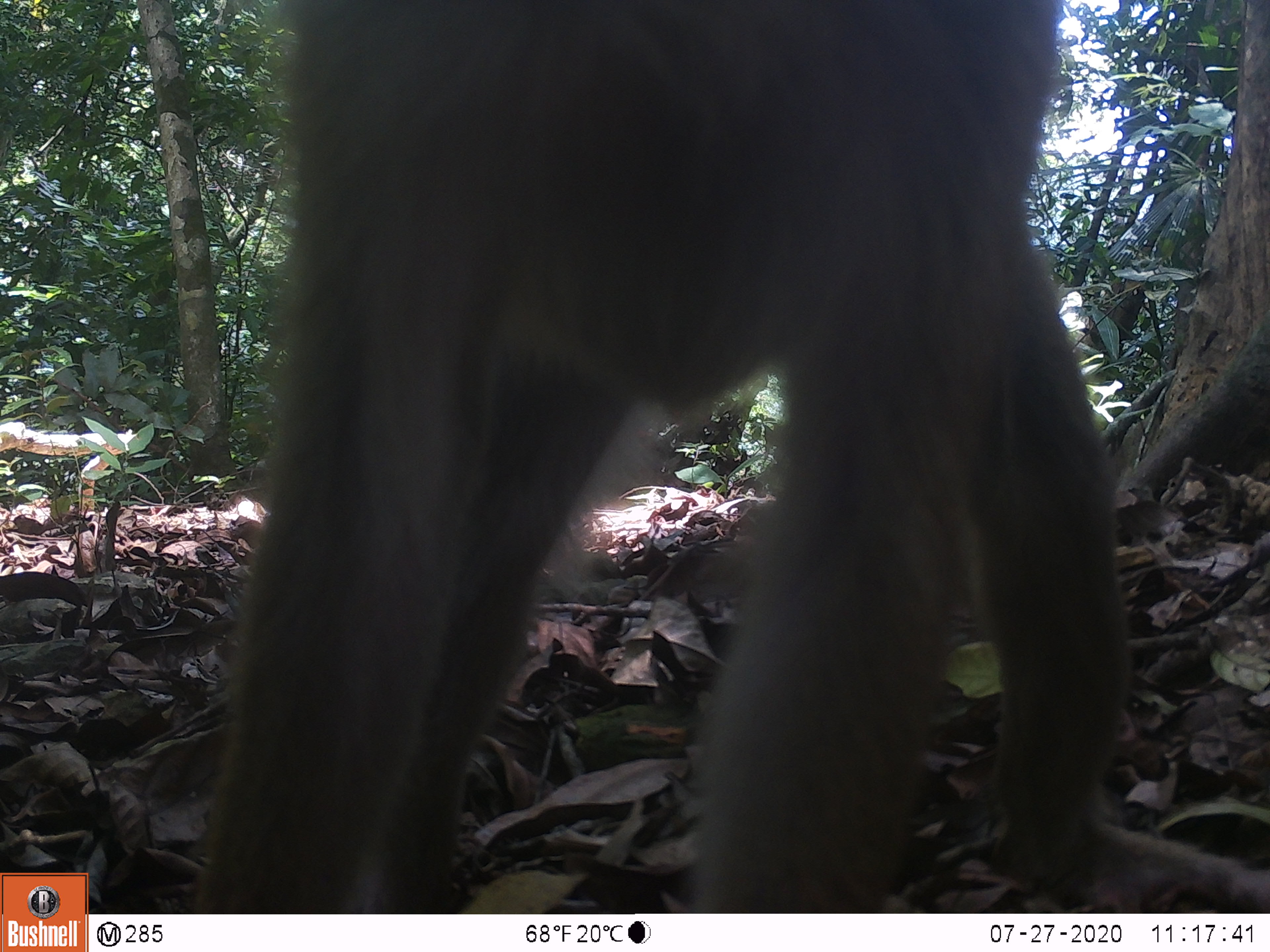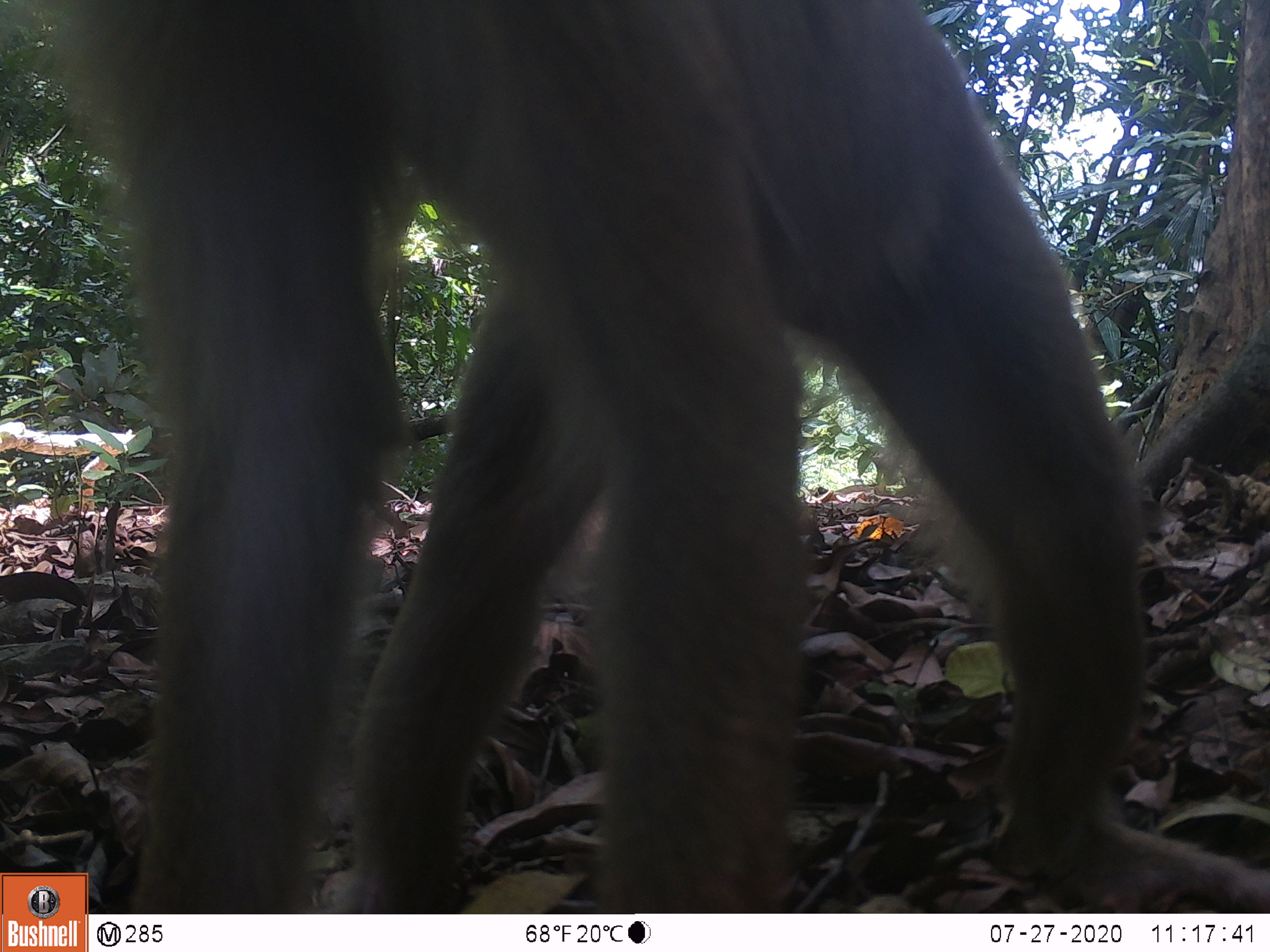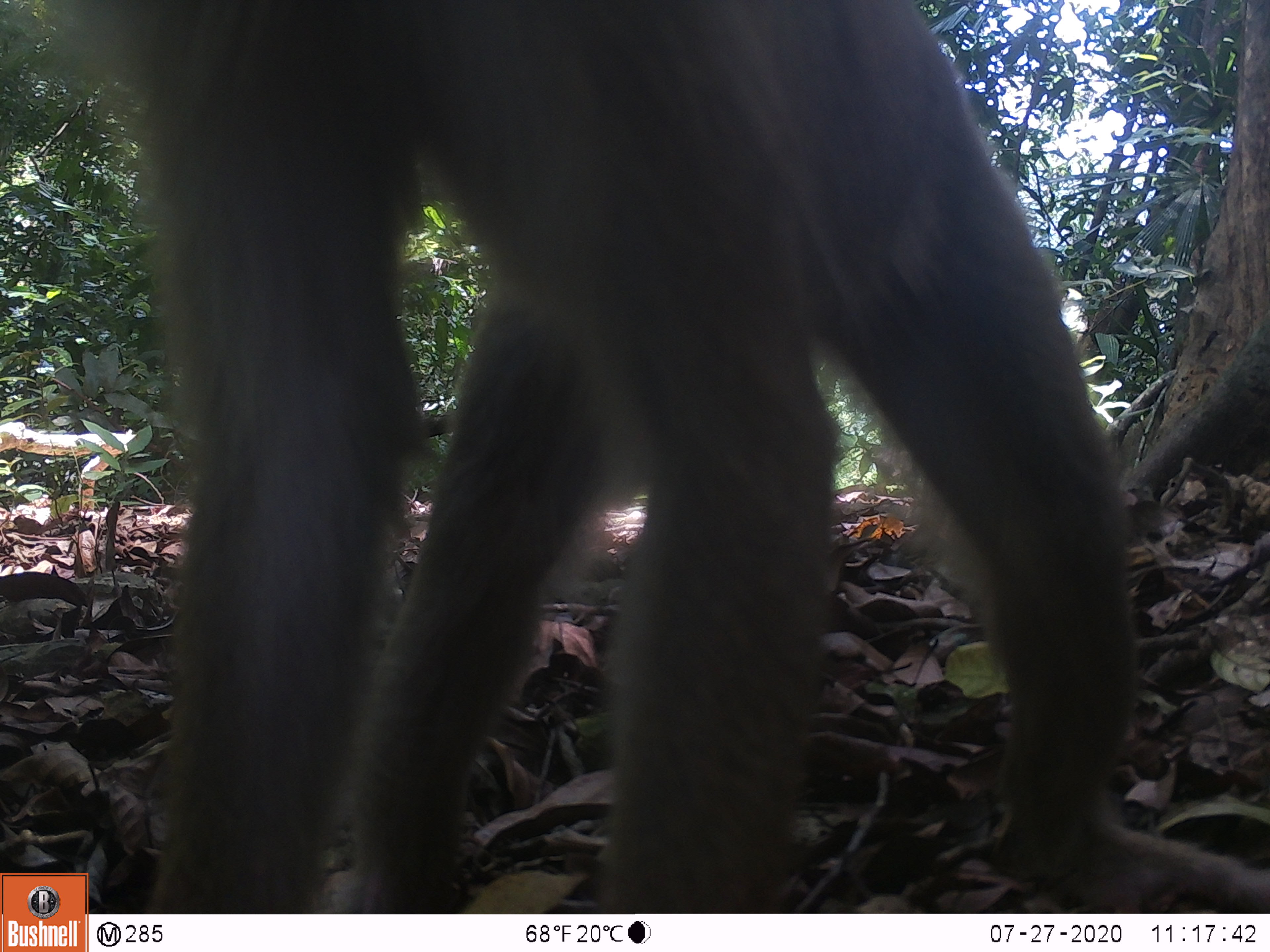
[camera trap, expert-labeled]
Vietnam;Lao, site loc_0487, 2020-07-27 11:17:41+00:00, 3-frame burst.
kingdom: Animalia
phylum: Chordata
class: Mammalia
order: Primates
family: Cercopithecidae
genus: Macaca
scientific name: Macaca nemestrina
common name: pig-tailed macaque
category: pig tailed macaque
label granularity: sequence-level